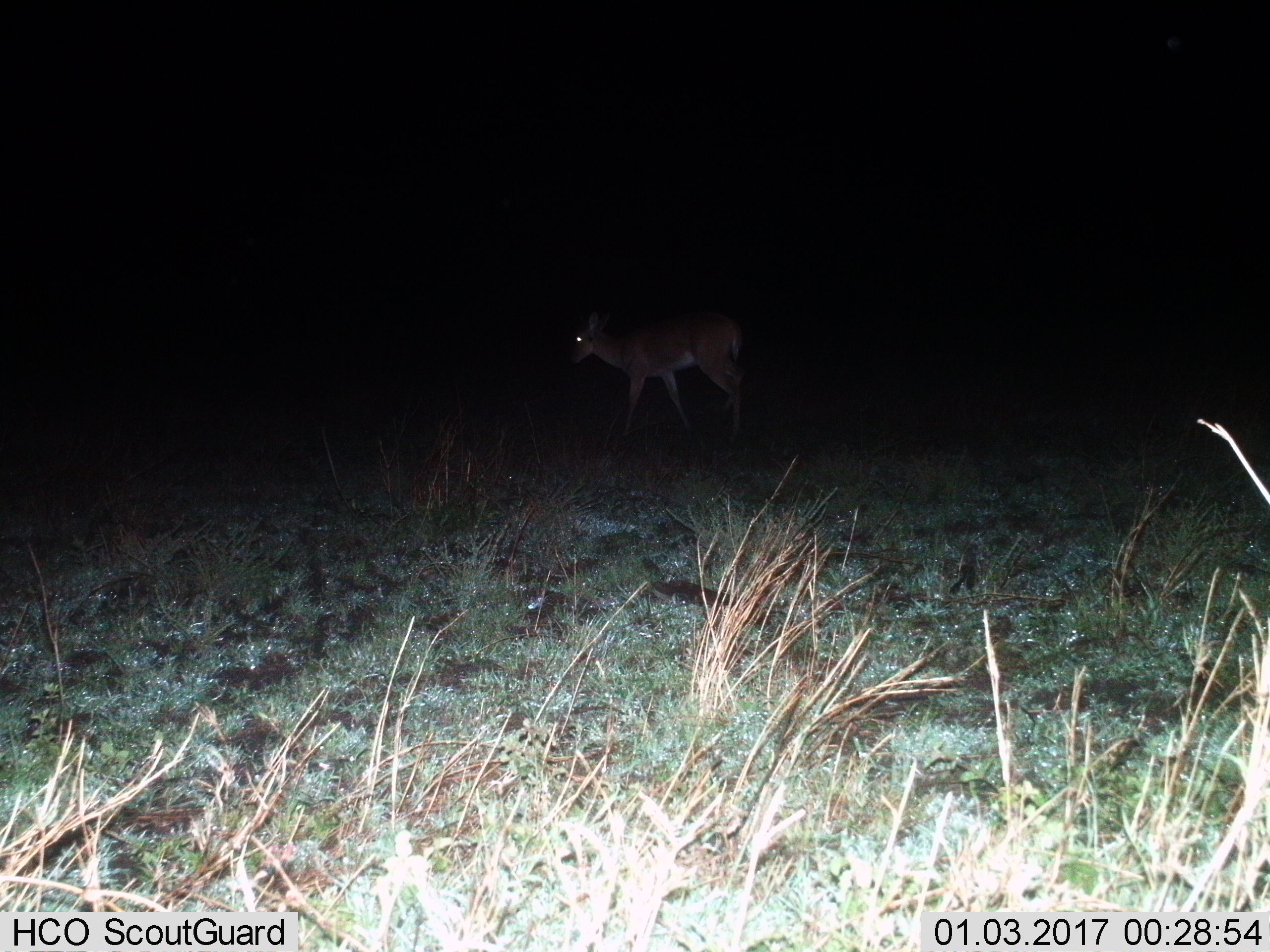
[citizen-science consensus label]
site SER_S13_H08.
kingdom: Animalia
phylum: Chordata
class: Mammalia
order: Artiodactyla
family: Bovidae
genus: Redunca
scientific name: Redunca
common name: reedbuck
Reedbuck (Redunca), count 1. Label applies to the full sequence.